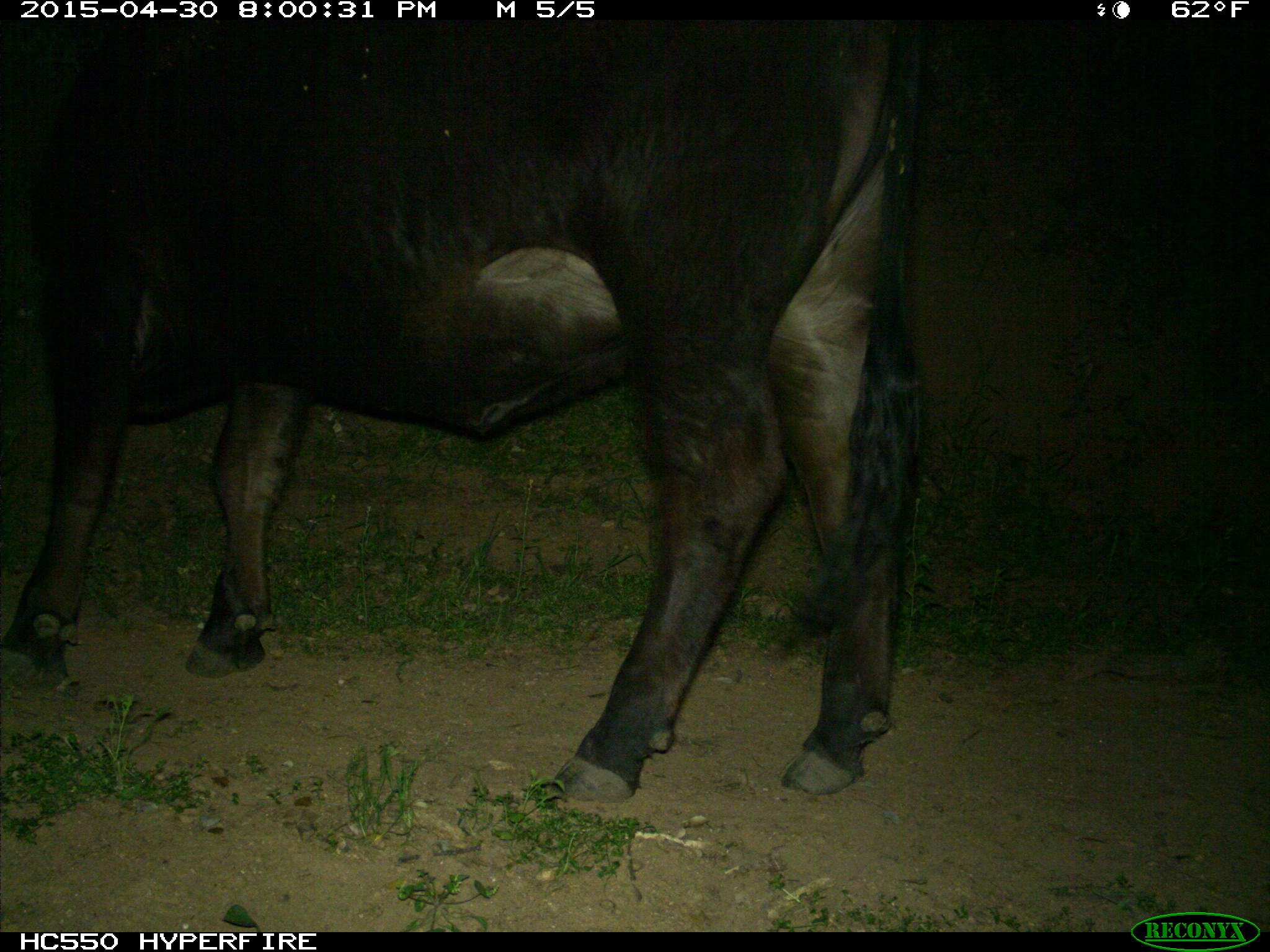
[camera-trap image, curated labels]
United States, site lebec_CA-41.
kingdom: Animalia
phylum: Chordata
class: Mammalia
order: Artiodactyla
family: Bovidae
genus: Bos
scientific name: Bos taurus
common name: domestic cow